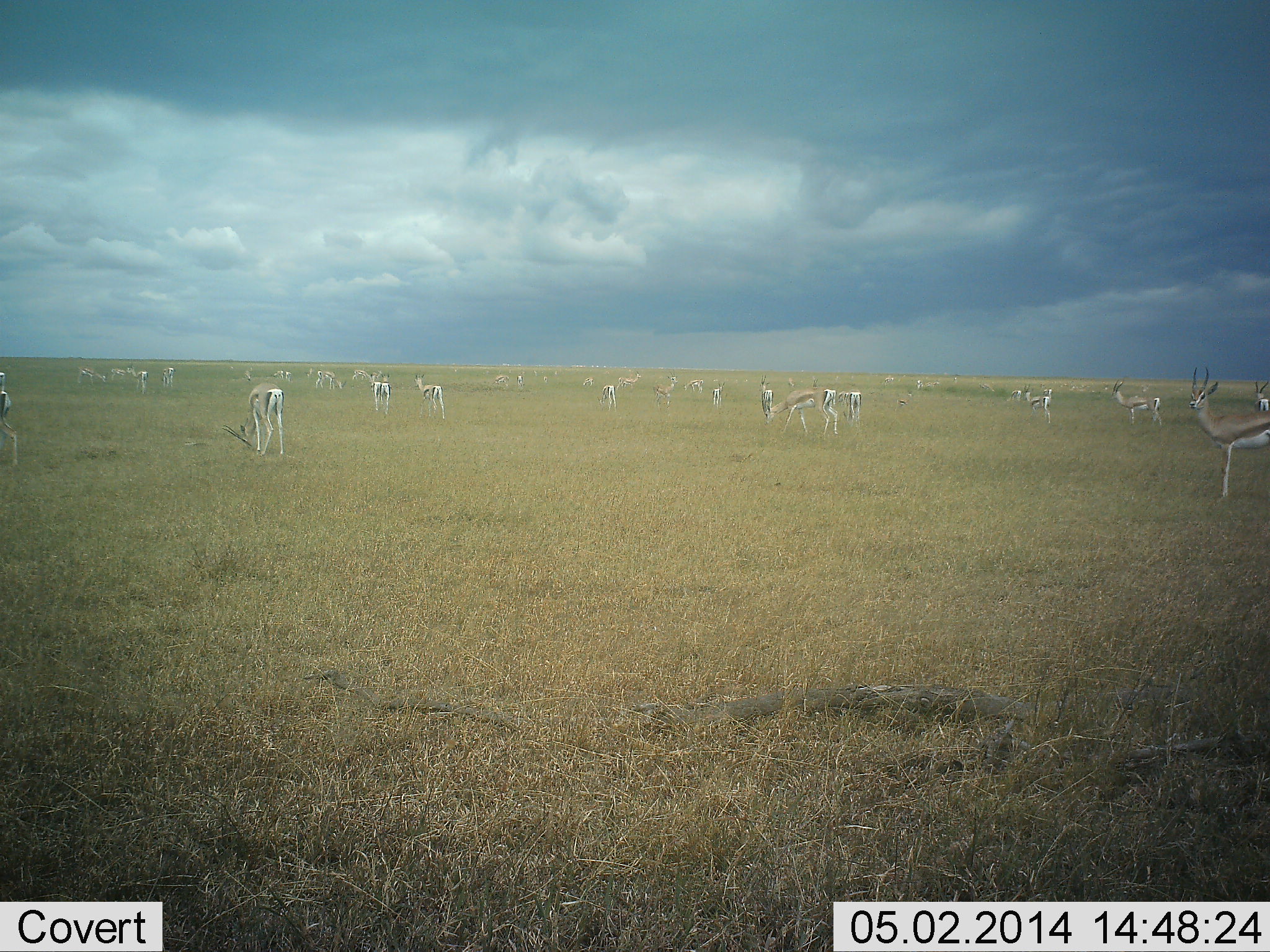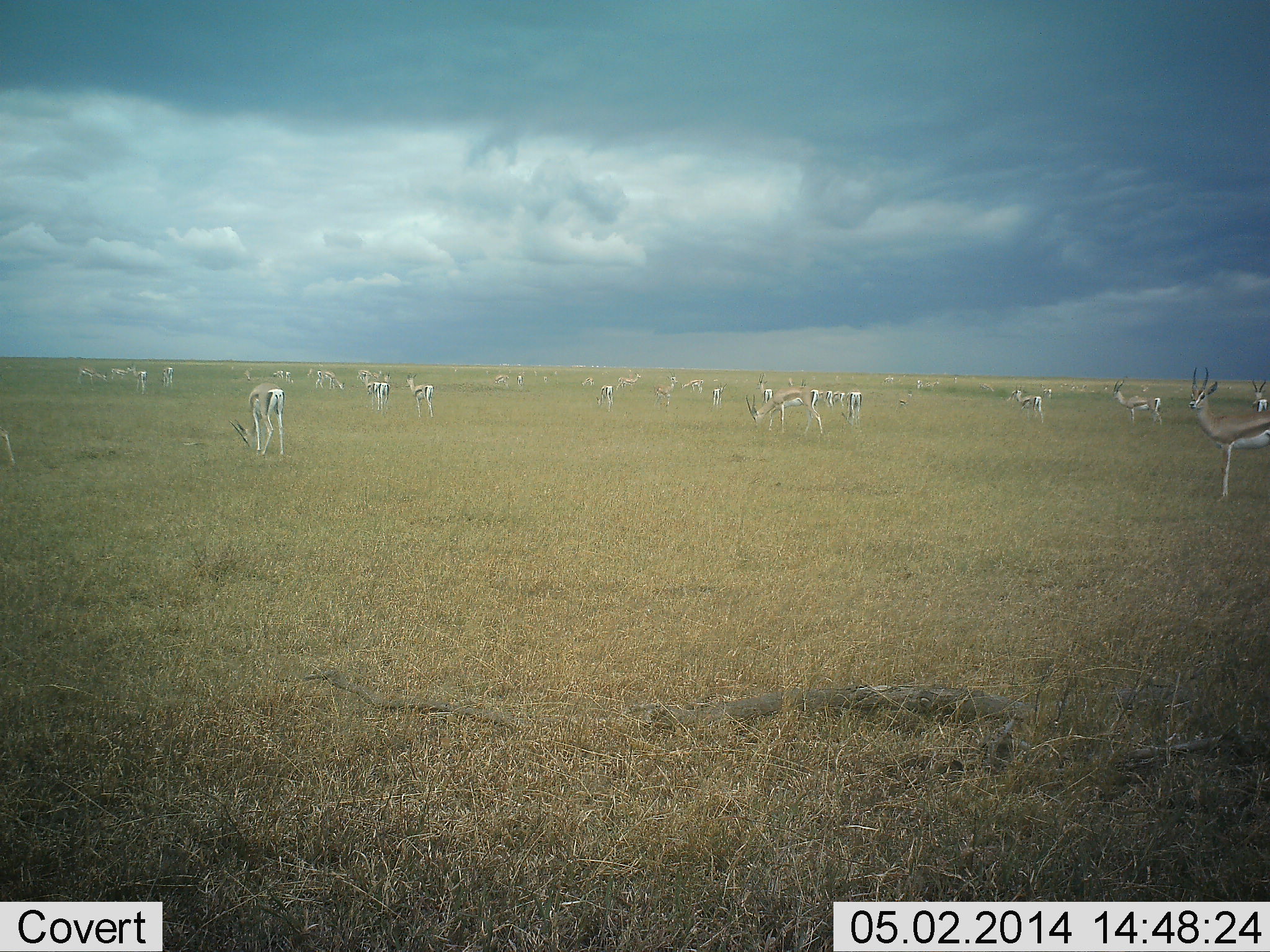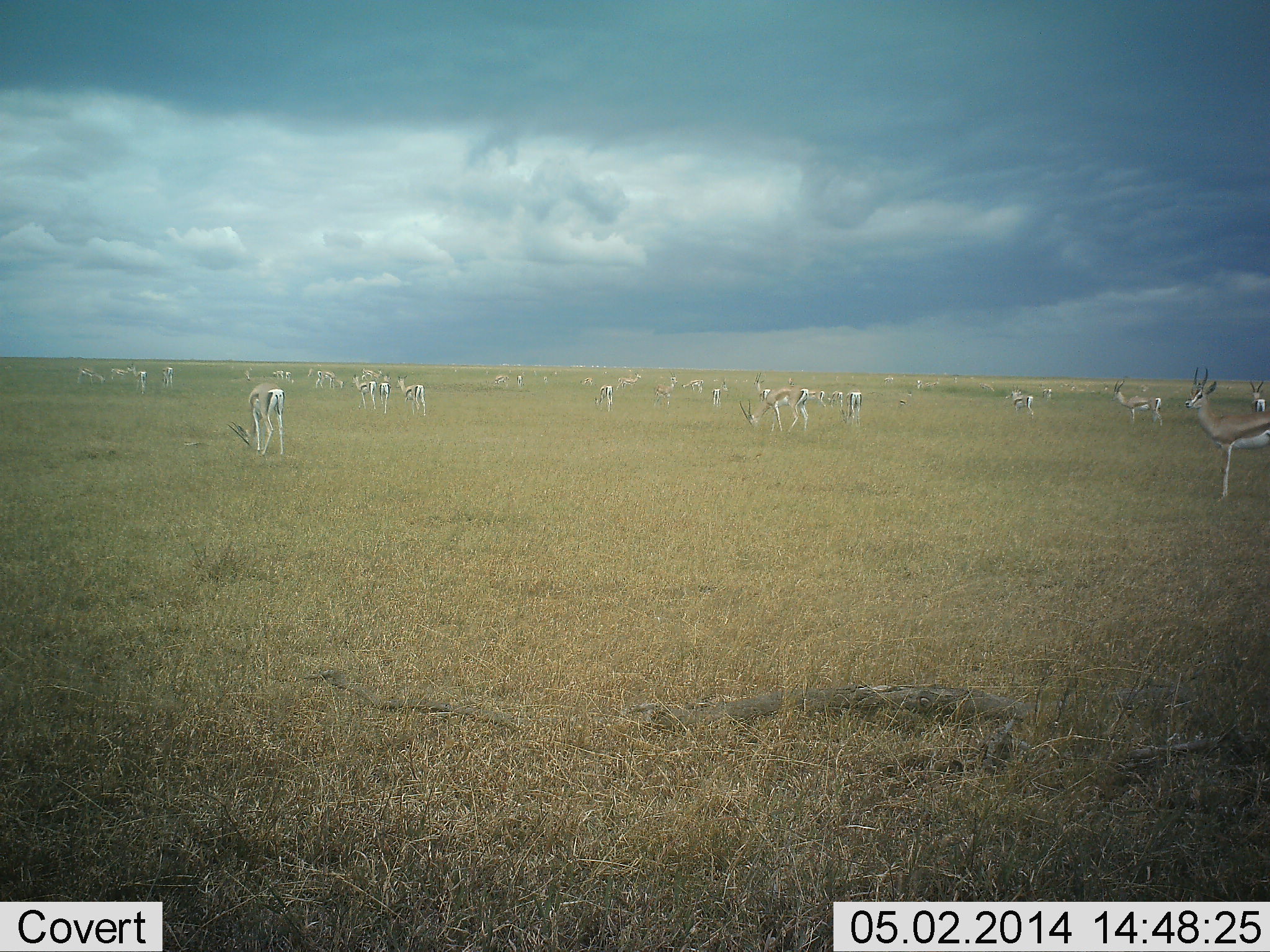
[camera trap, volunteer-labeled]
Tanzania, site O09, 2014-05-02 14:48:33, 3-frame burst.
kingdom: Animalia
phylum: Chordata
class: Mammalia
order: Artiodactyla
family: Bovidae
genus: Eudorcas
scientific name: Eudorcas thomsonii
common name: thomson's gazelle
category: gazellethomsons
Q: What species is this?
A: Gazellethomsons (thomson's gazelle) (Eudorcas thomsonii).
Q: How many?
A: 11-50.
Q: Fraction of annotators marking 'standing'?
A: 90%.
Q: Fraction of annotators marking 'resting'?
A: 10%.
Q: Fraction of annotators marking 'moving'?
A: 50%.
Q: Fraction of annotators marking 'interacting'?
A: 0%.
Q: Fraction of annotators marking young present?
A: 0%.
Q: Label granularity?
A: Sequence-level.